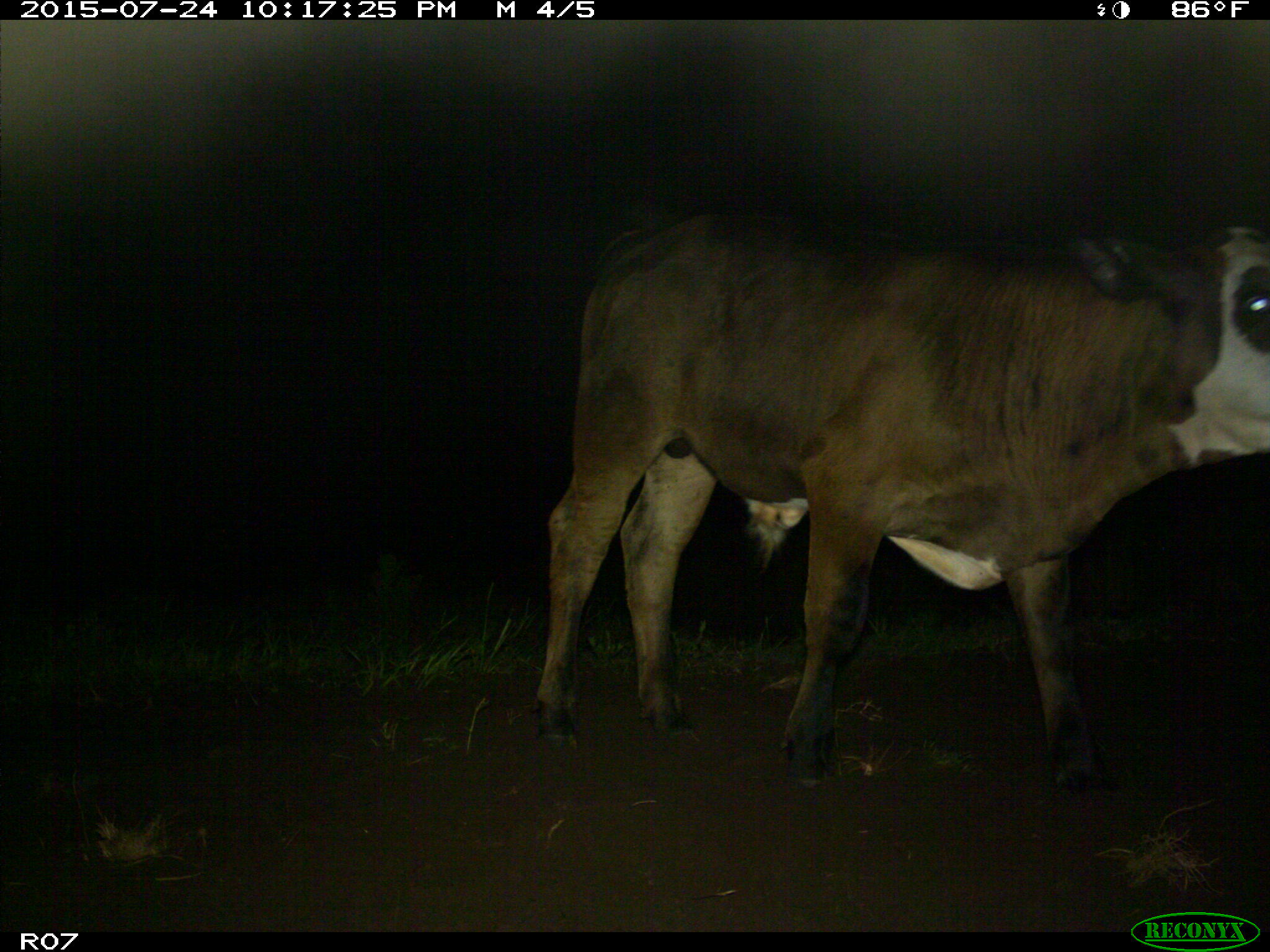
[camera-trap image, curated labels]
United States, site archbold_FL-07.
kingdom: Animalia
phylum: Chordata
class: Mammalia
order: Artiodactyla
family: Bovidae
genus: Bos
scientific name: Bos taurus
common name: domestic cow